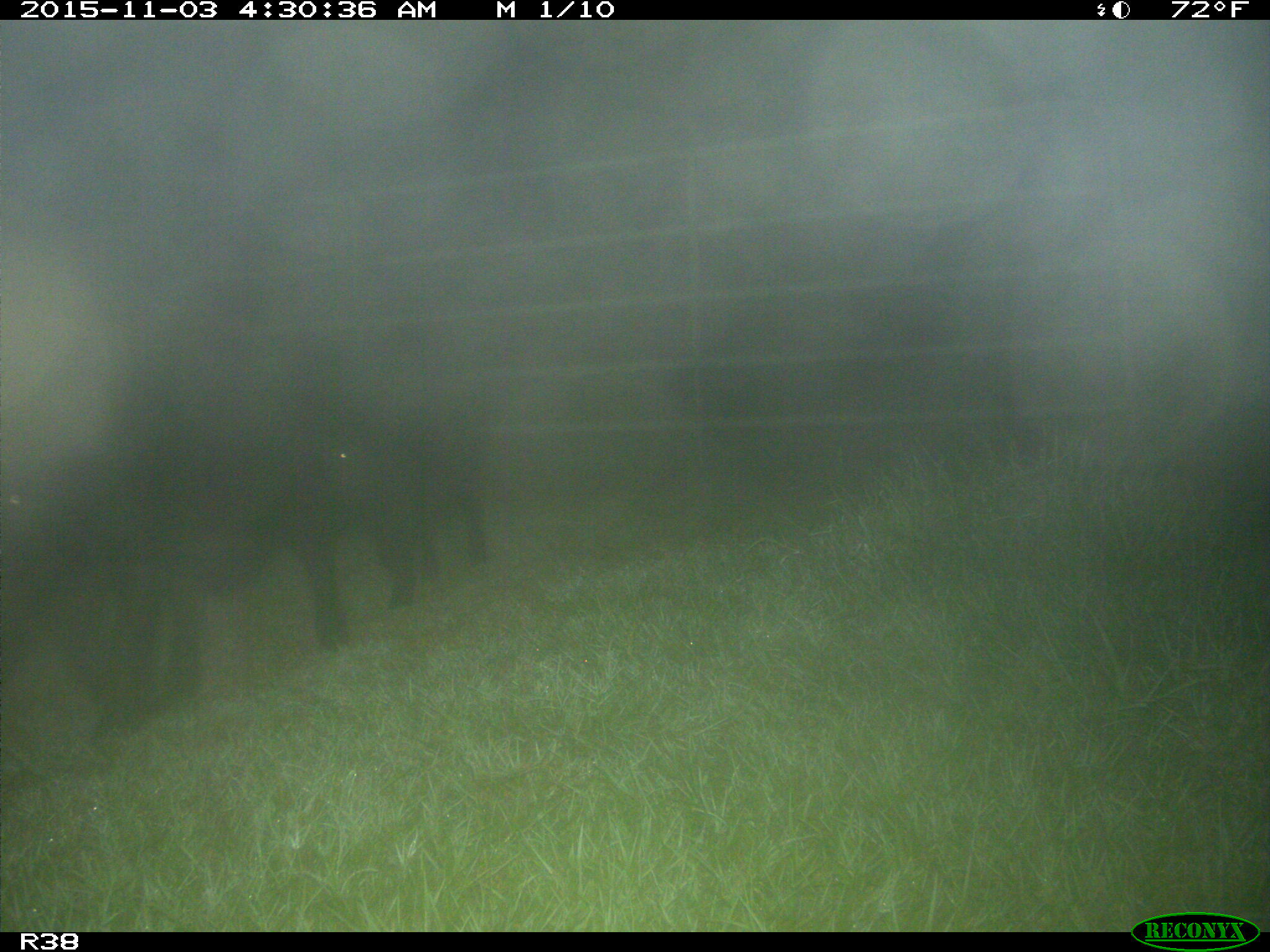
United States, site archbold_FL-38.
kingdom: Animalia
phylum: Chordata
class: Mammalia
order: Artiodactyla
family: Suidae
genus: Sus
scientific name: Sus scrofa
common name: wild boar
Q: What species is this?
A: Sus scrofa (wild boar).